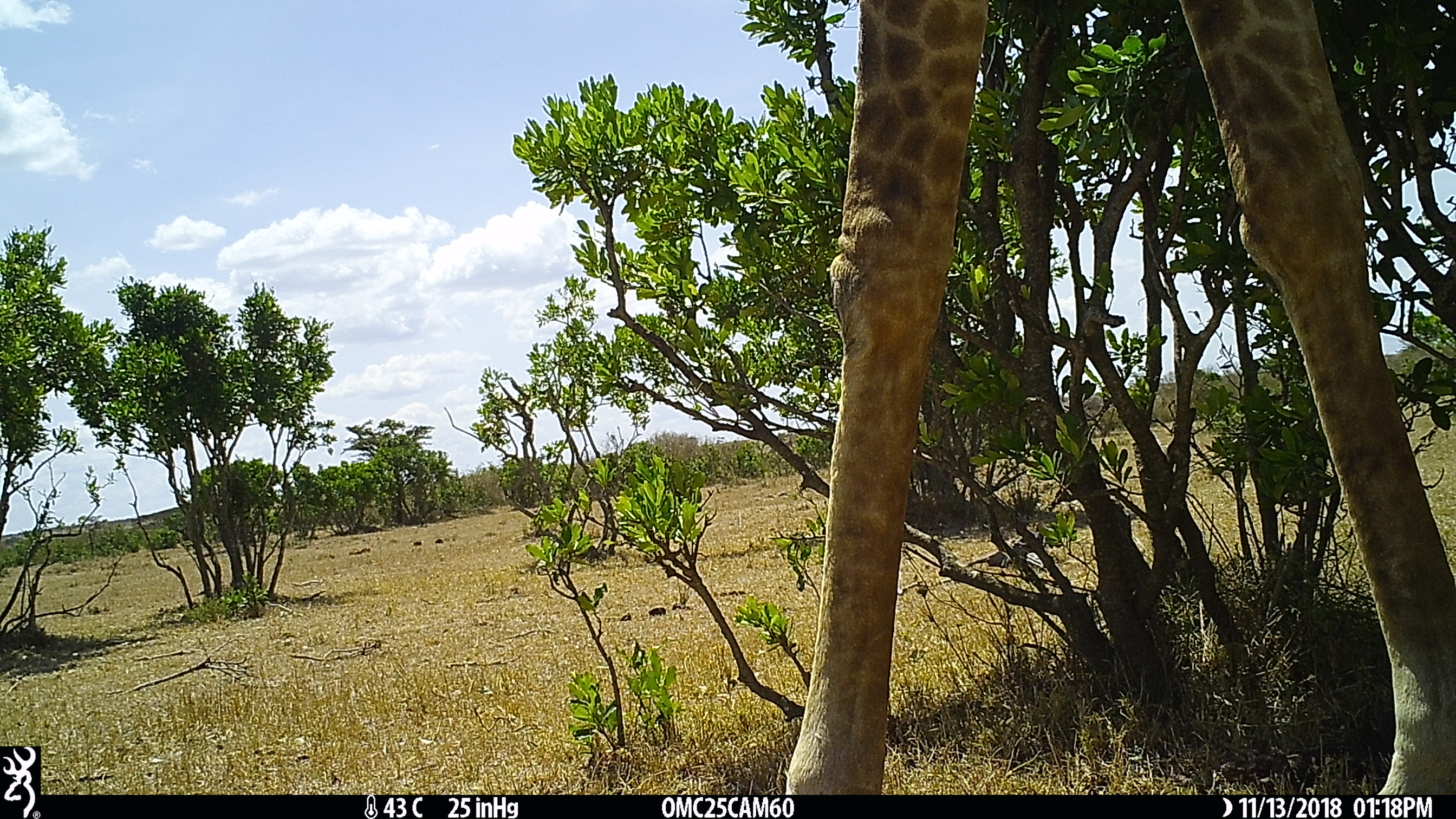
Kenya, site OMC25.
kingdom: Animalia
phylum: Chordata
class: Mammalia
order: Artiodactyla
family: Giraffidae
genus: Giraffa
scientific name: Giraffa camelopardalis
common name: northern giraffe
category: giraffe